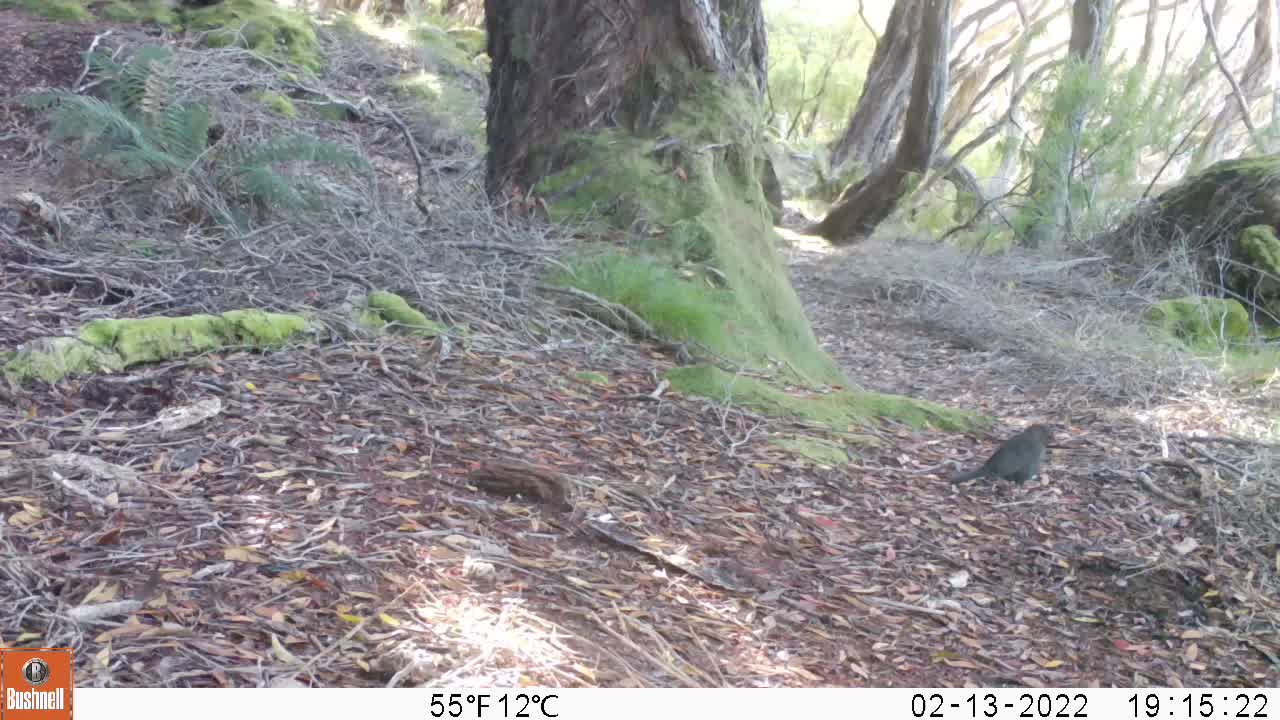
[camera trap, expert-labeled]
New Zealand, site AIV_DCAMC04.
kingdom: Animalia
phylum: Chordata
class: Aves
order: Passeriformes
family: Turdidae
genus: Turdus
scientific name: Turdus merula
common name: eurasian blackbird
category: blackbird